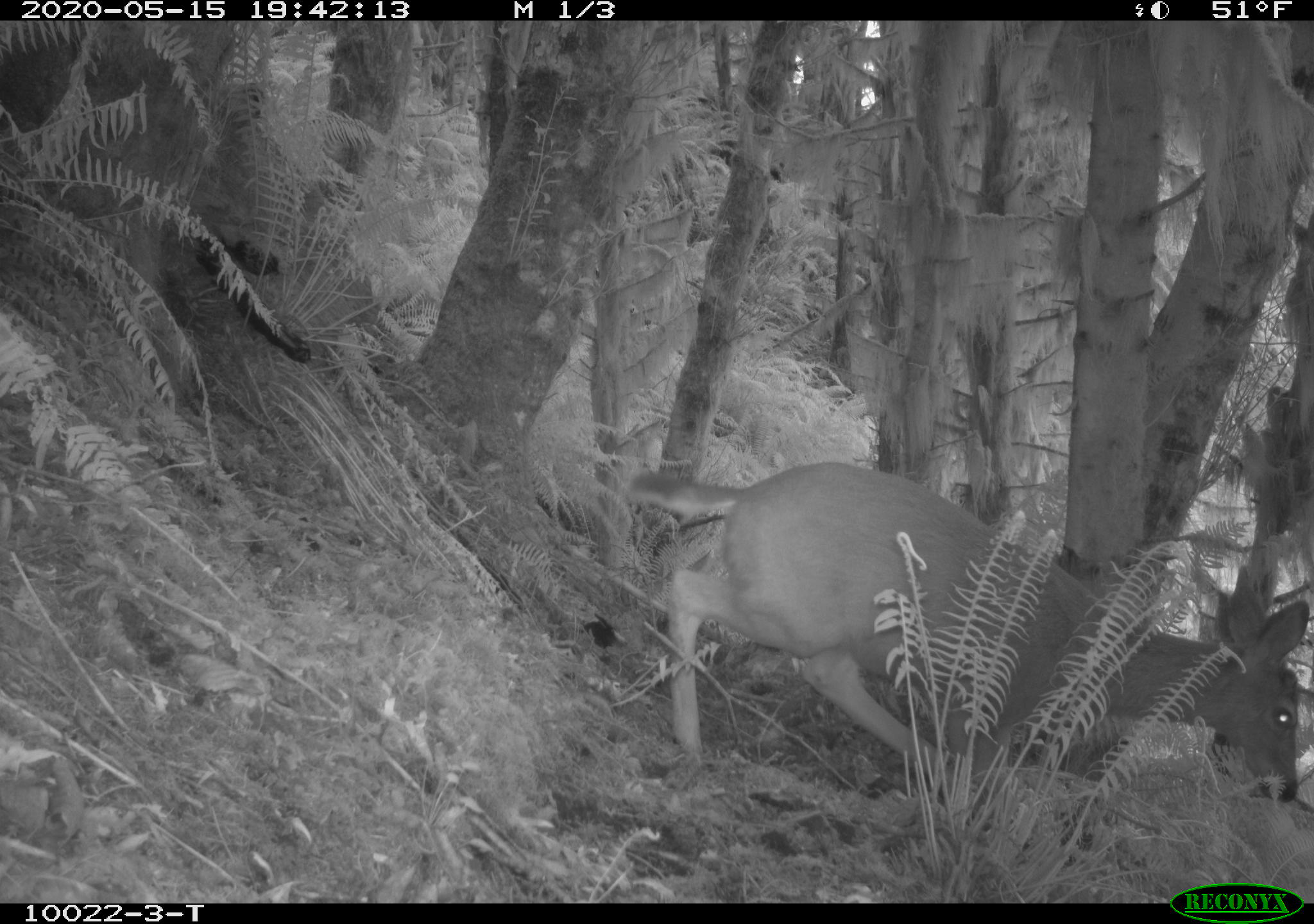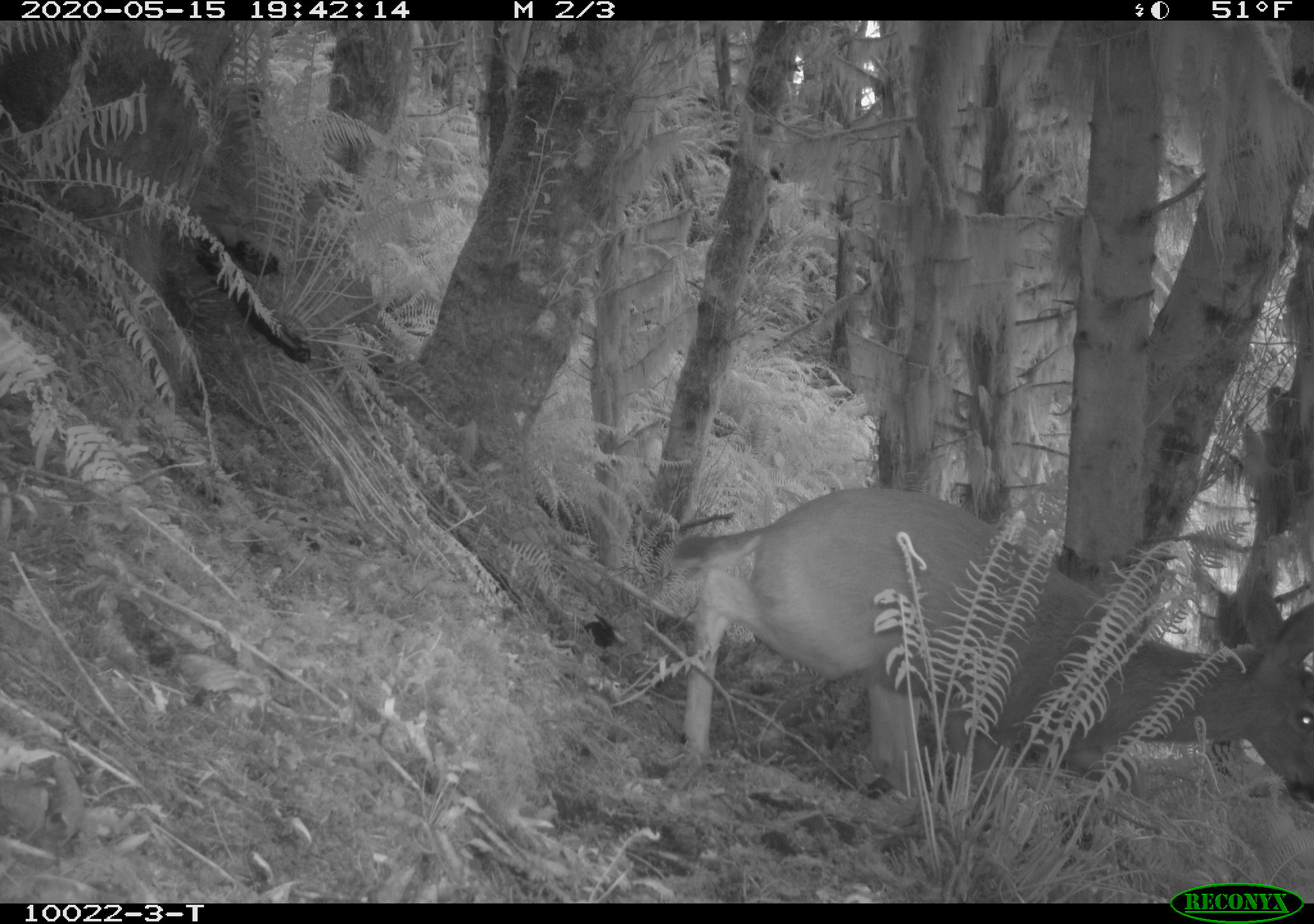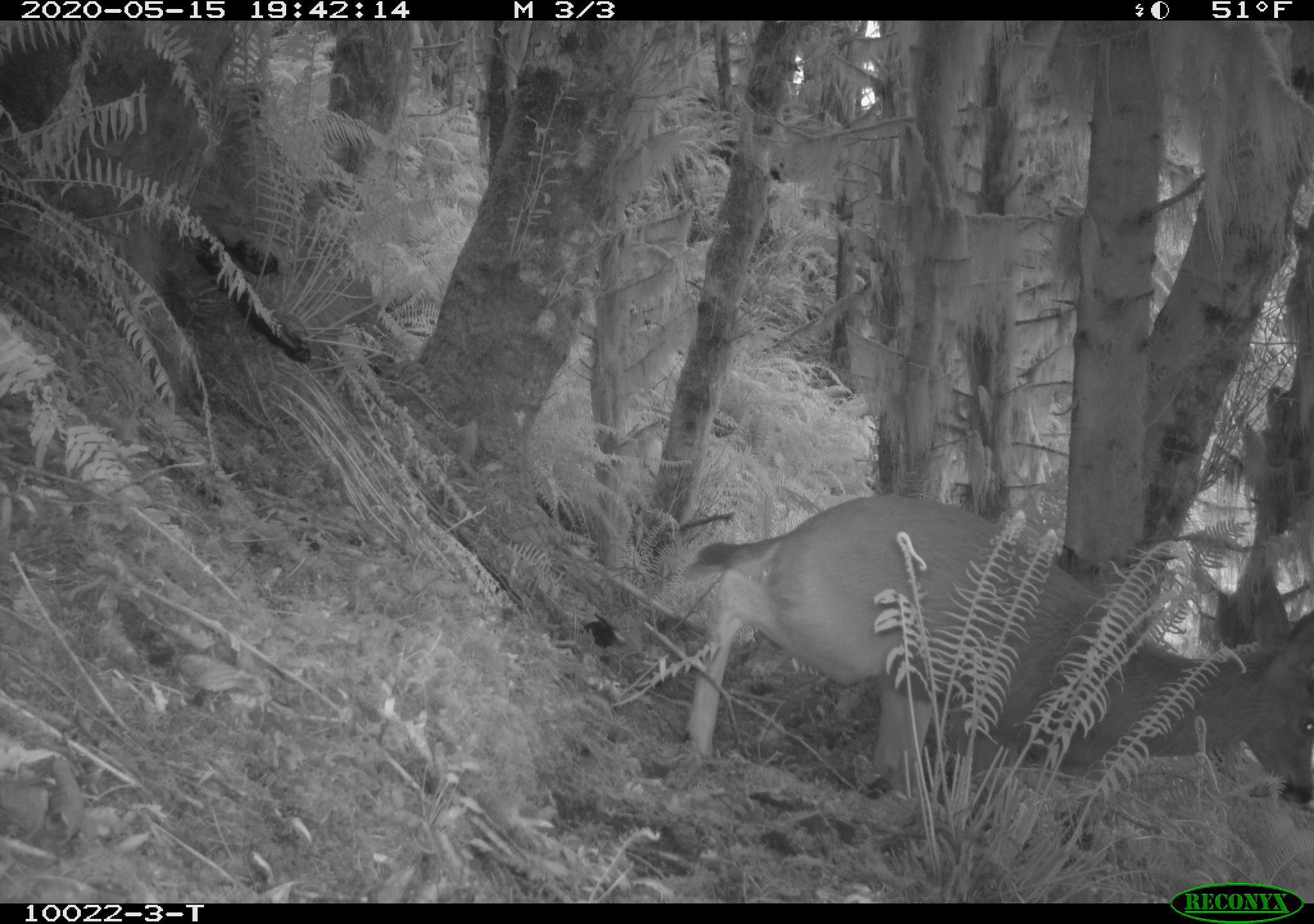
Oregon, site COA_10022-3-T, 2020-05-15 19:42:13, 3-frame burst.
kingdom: Animalia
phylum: Chordata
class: Mammalia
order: Artiodactyla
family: Cervidae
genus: Odocoileus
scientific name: Odocoileus hemionus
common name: black-tailed deer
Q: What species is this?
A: Black-tailed deer (Odocoileus hemionus).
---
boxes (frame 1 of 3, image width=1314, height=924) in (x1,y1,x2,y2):
black-tailed deer: (619,441,1303,809)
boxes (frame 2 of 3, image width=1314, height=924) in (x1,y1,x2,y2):
black-tailed deer: (657,473,1309,813)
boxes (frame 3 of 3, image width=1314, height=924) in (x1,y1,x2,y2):
black-tailed deer: (674,486,1309,816)